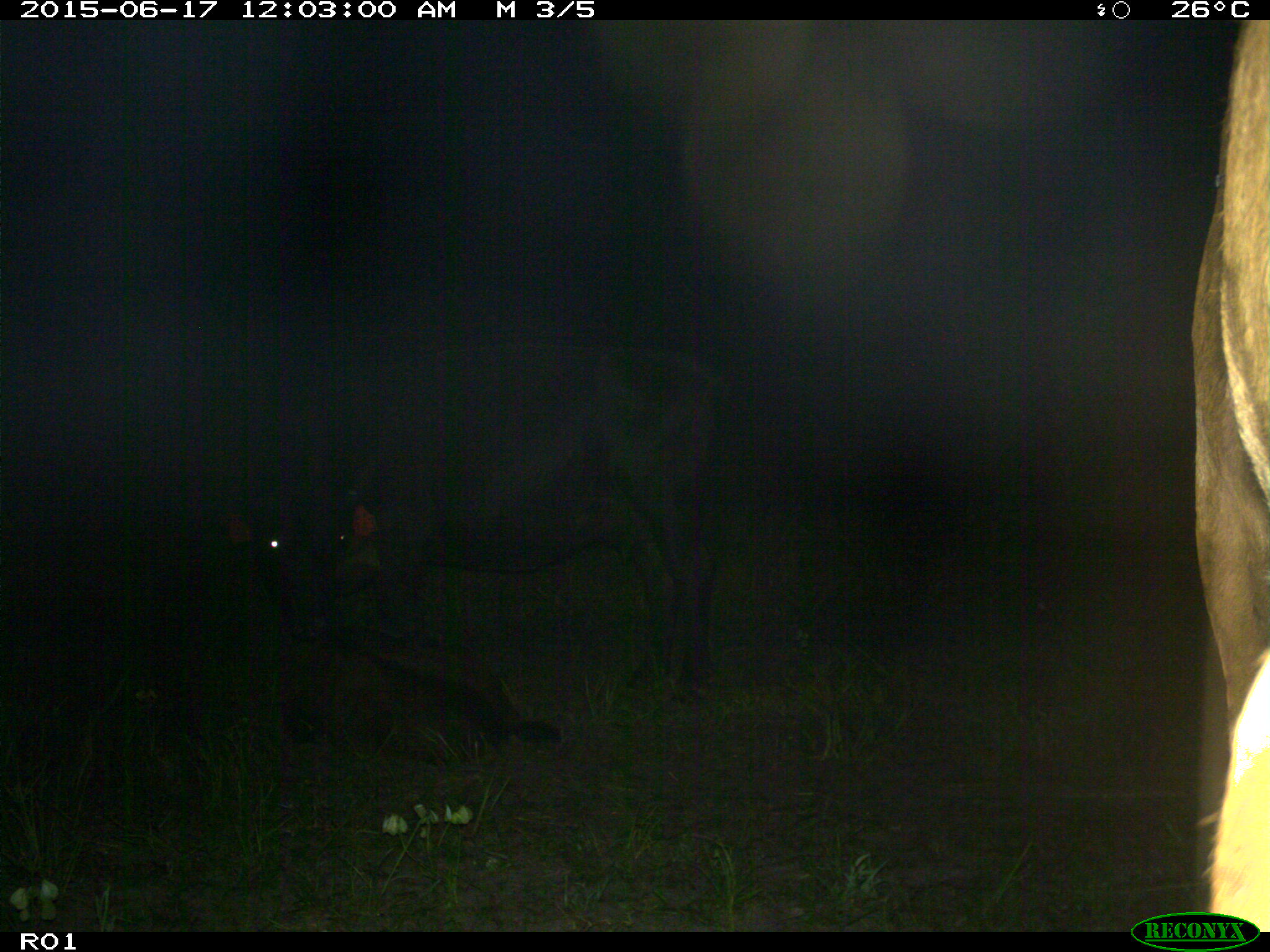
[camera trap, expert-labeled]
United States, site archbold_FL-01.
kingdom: Animalia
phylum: Chordata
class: Mammalia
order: Artiodactyla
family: Bovidae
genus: Bos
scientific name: Bos taurus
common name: domestic cow